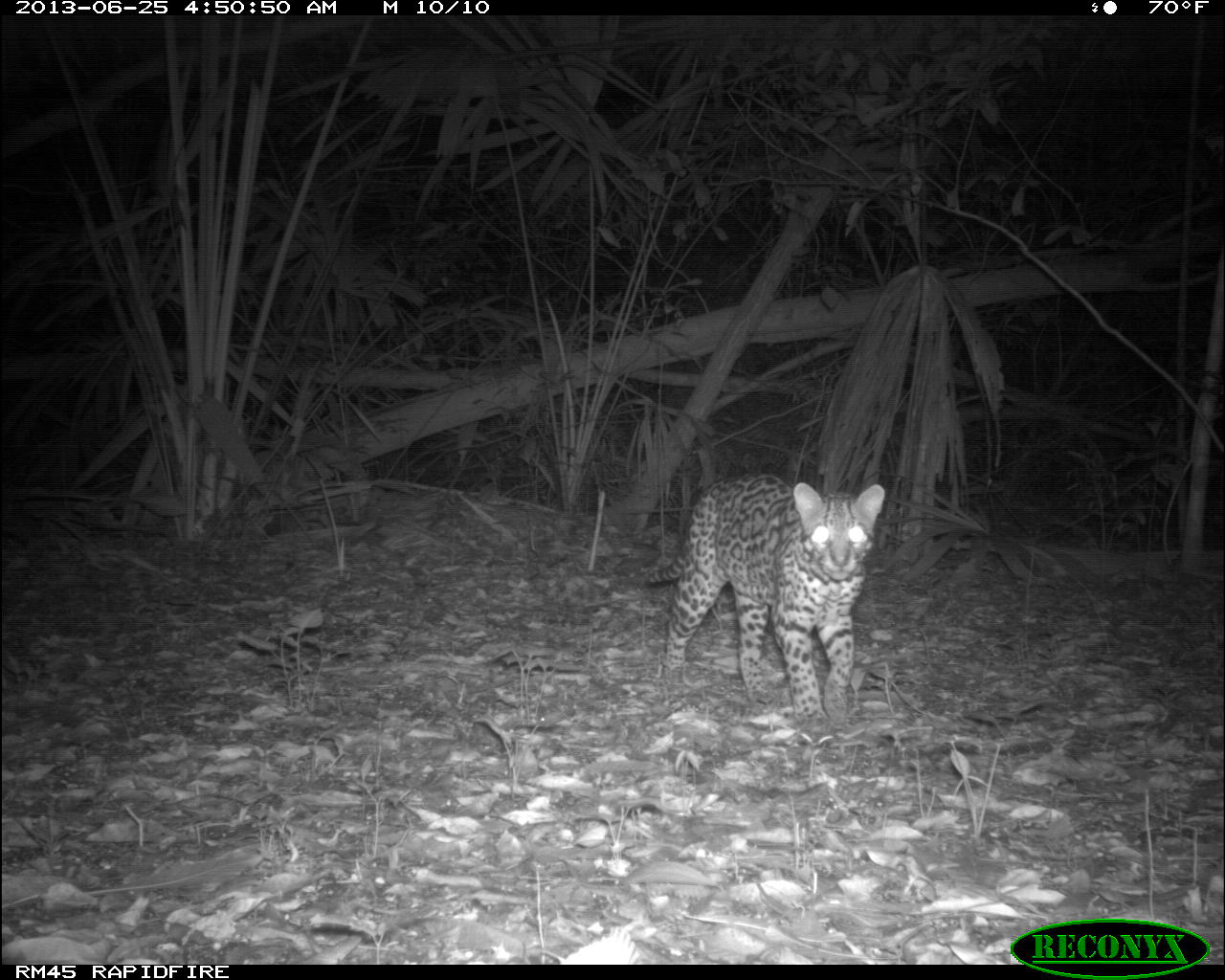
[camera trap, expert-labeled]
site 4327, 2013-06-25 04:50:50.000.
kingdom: Animalia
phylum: Chordata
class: Mammalia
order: Carnivora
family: Felidae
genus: Leopardus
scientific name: Leopardus pardalis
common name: ocelot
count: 1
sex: male